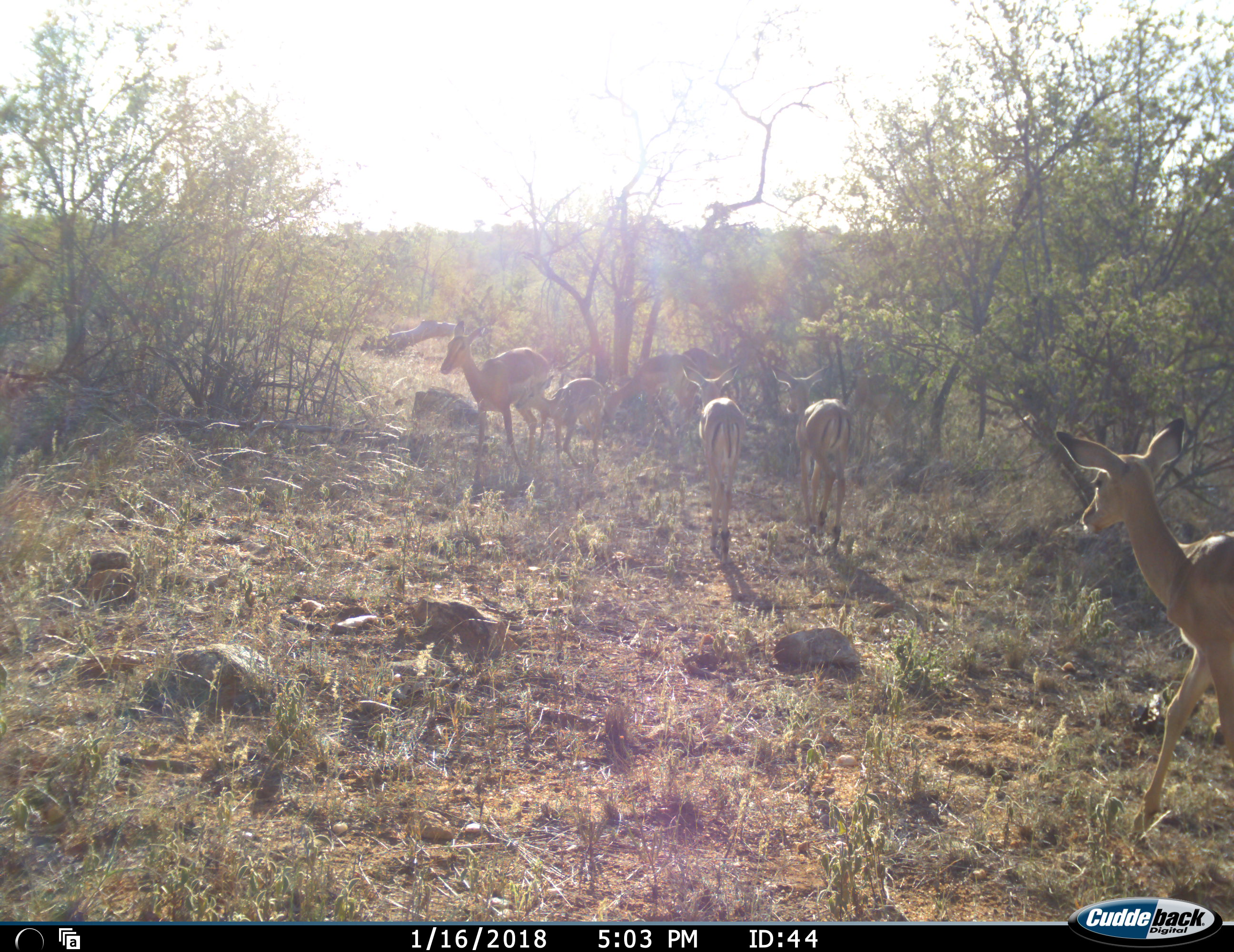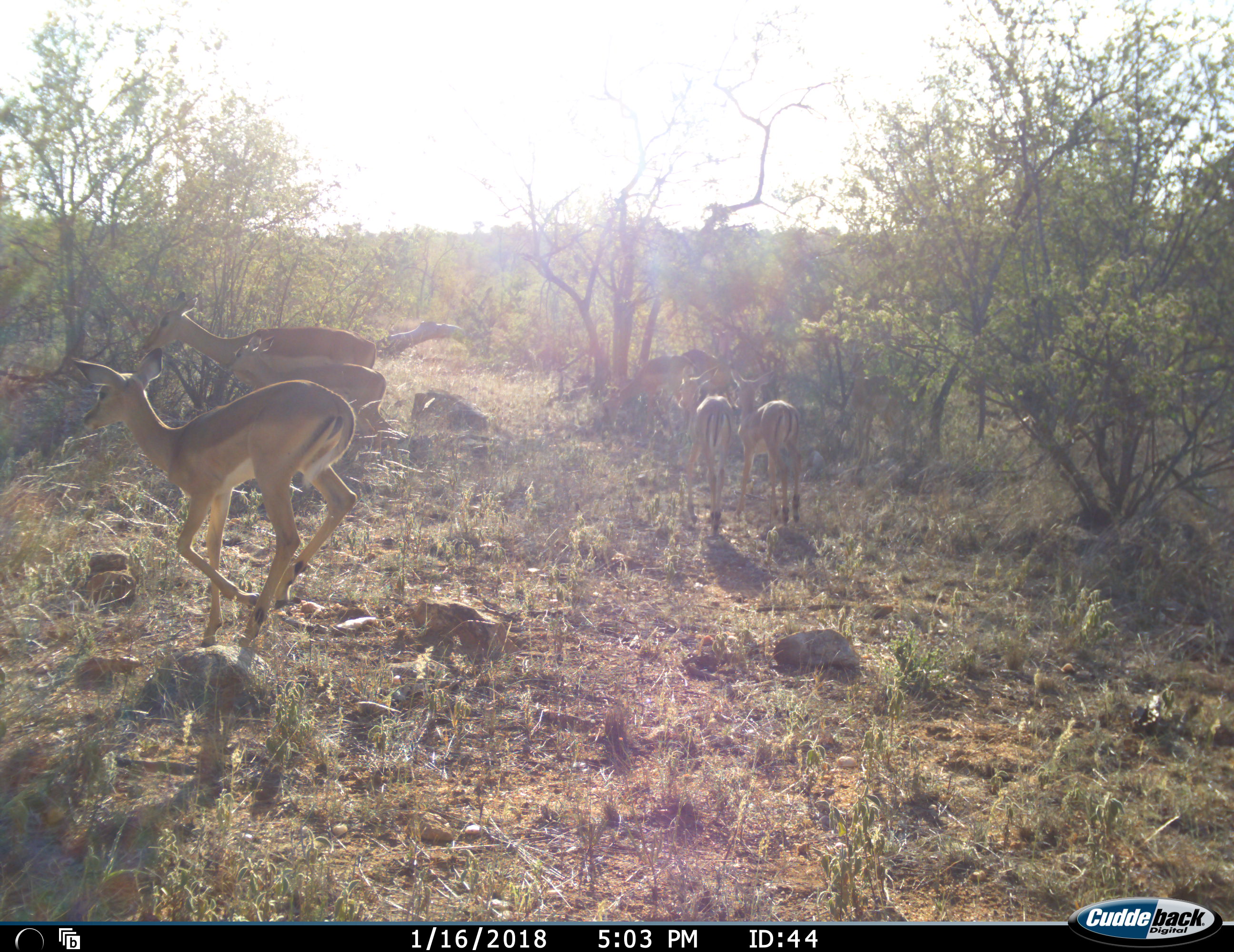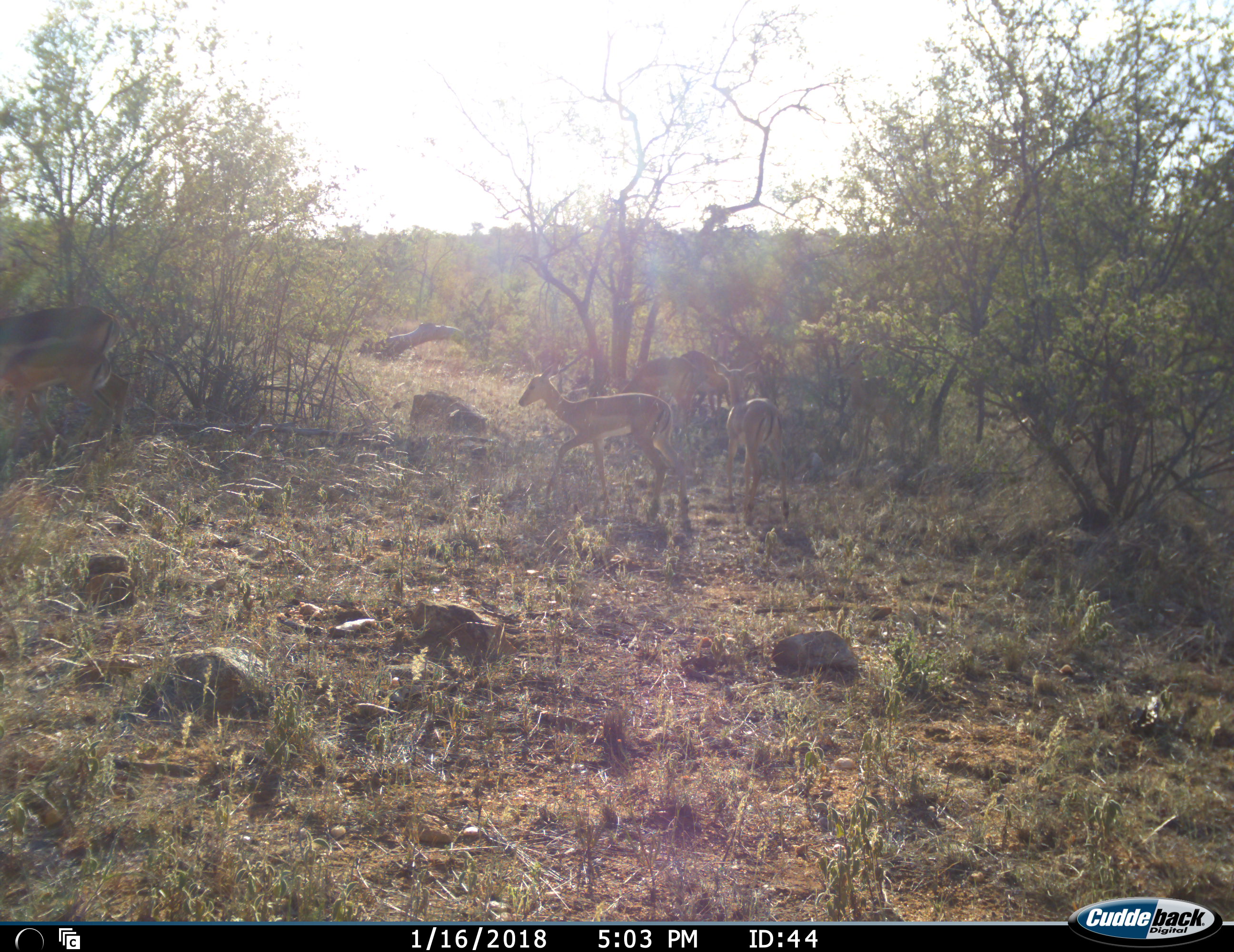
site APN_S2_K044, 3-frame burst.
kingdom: Animalia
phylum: Chordata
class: Mammalia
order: Artiodactyla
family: Bovidae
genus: Aepyceros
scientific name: Aepyceros melampus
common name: impala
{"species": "impala (Aepyceros melampus)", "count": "7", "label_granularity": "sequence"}